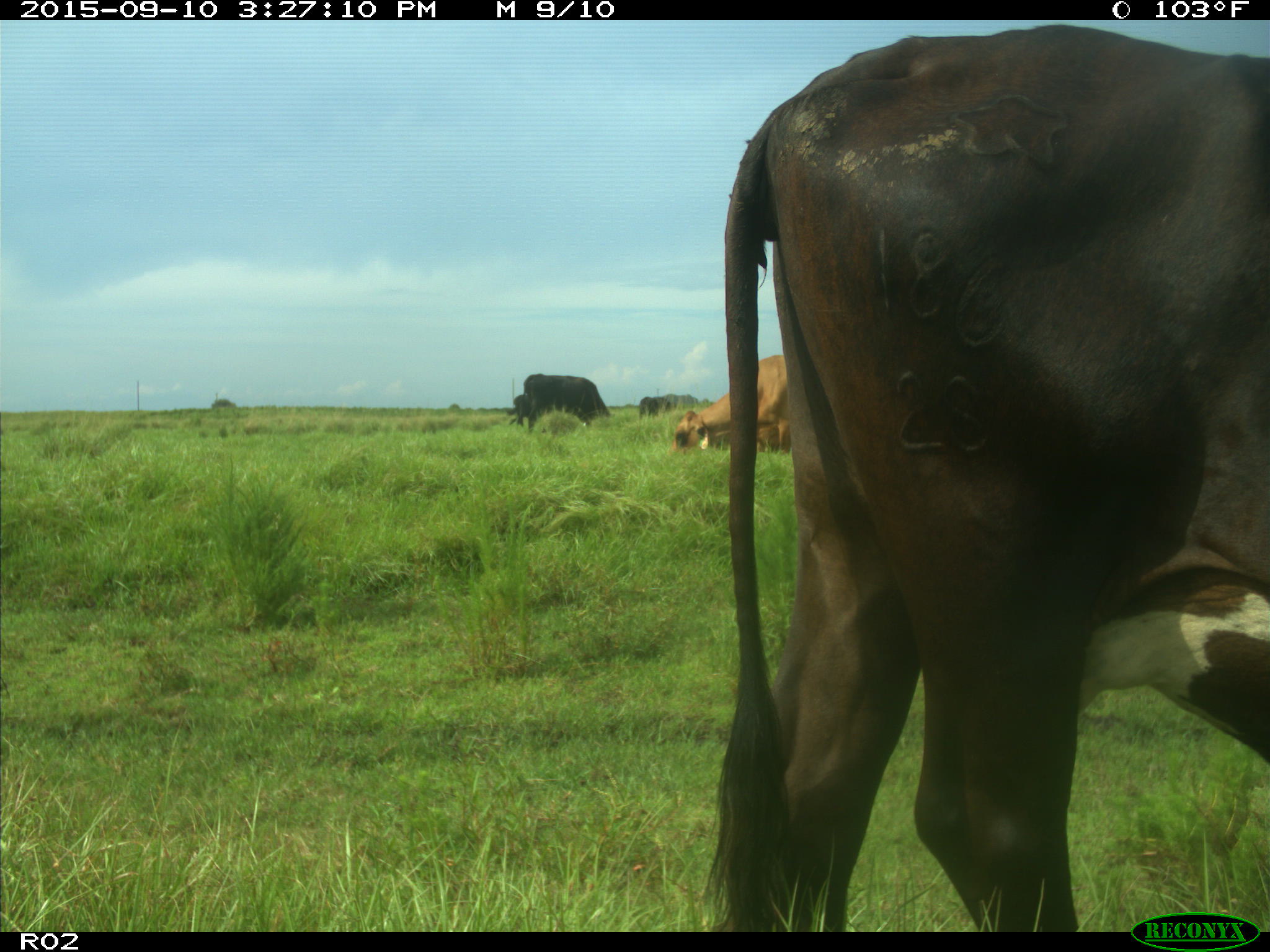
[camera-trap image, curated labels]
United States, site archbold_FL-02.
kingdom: Animalia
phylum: Chordata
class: Mammalia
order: Artiodactyla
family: Bovidae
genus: Bos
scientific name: Bos taurus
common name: domestic cow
Bos taurus (domestic cow).